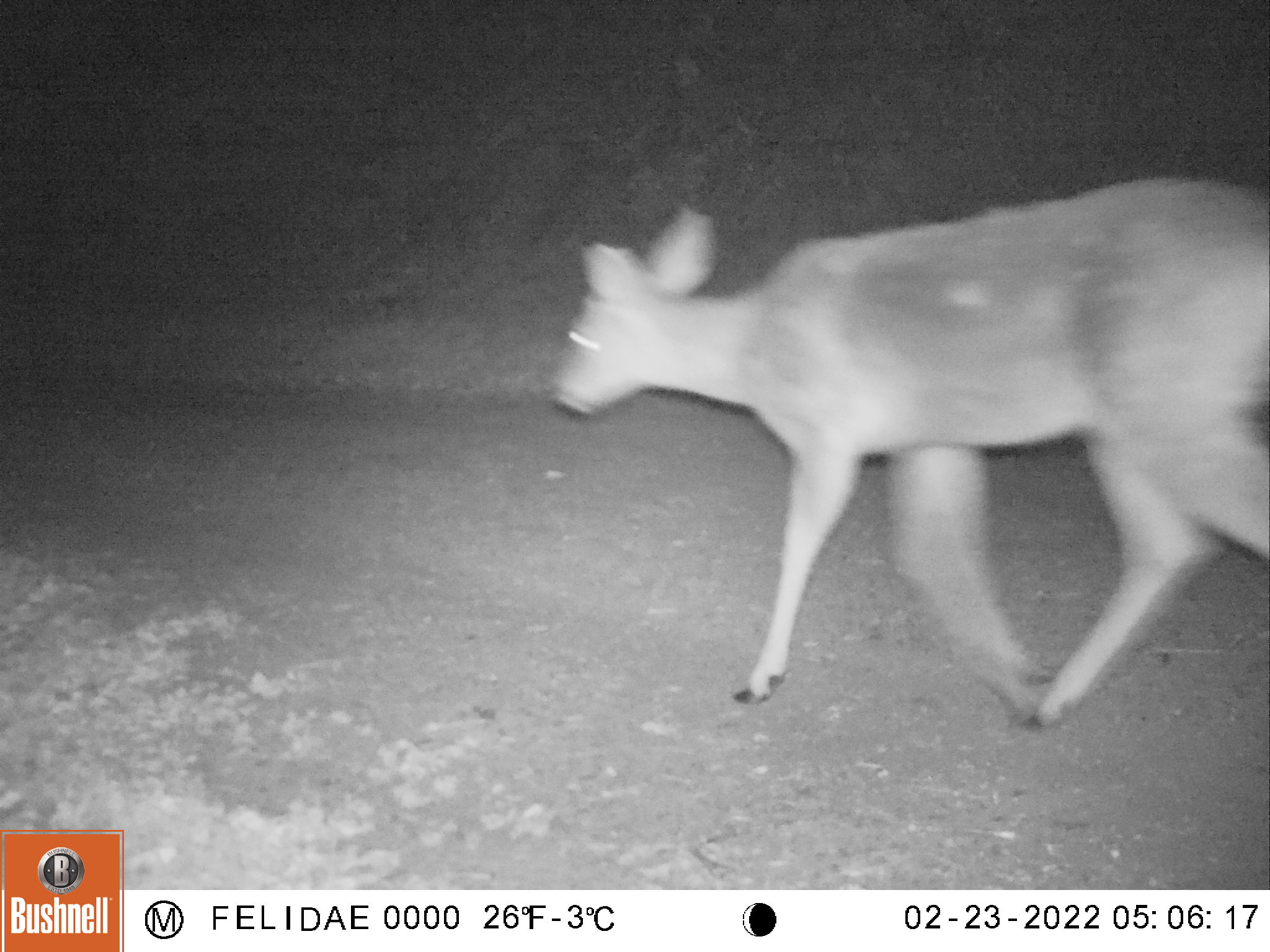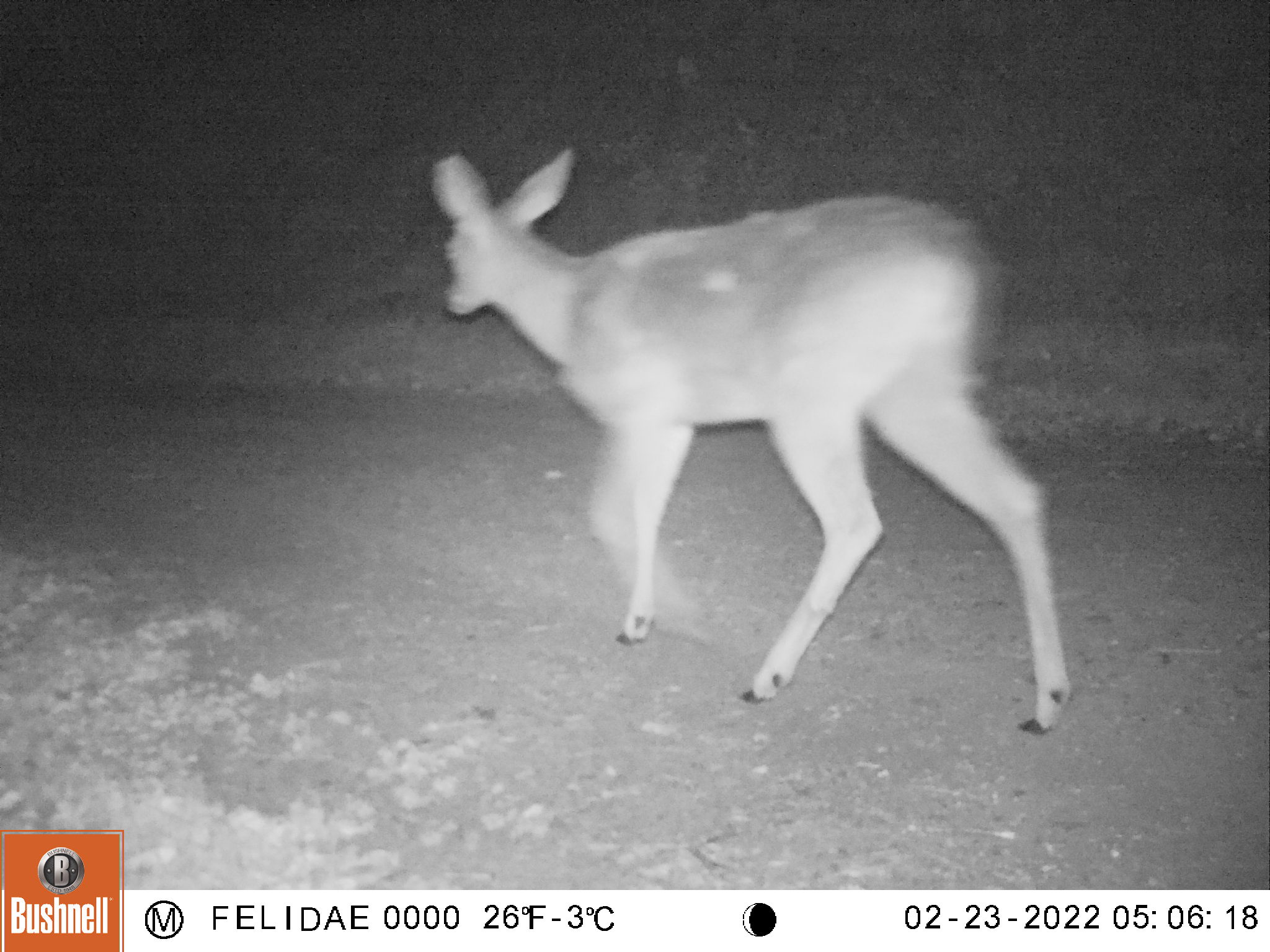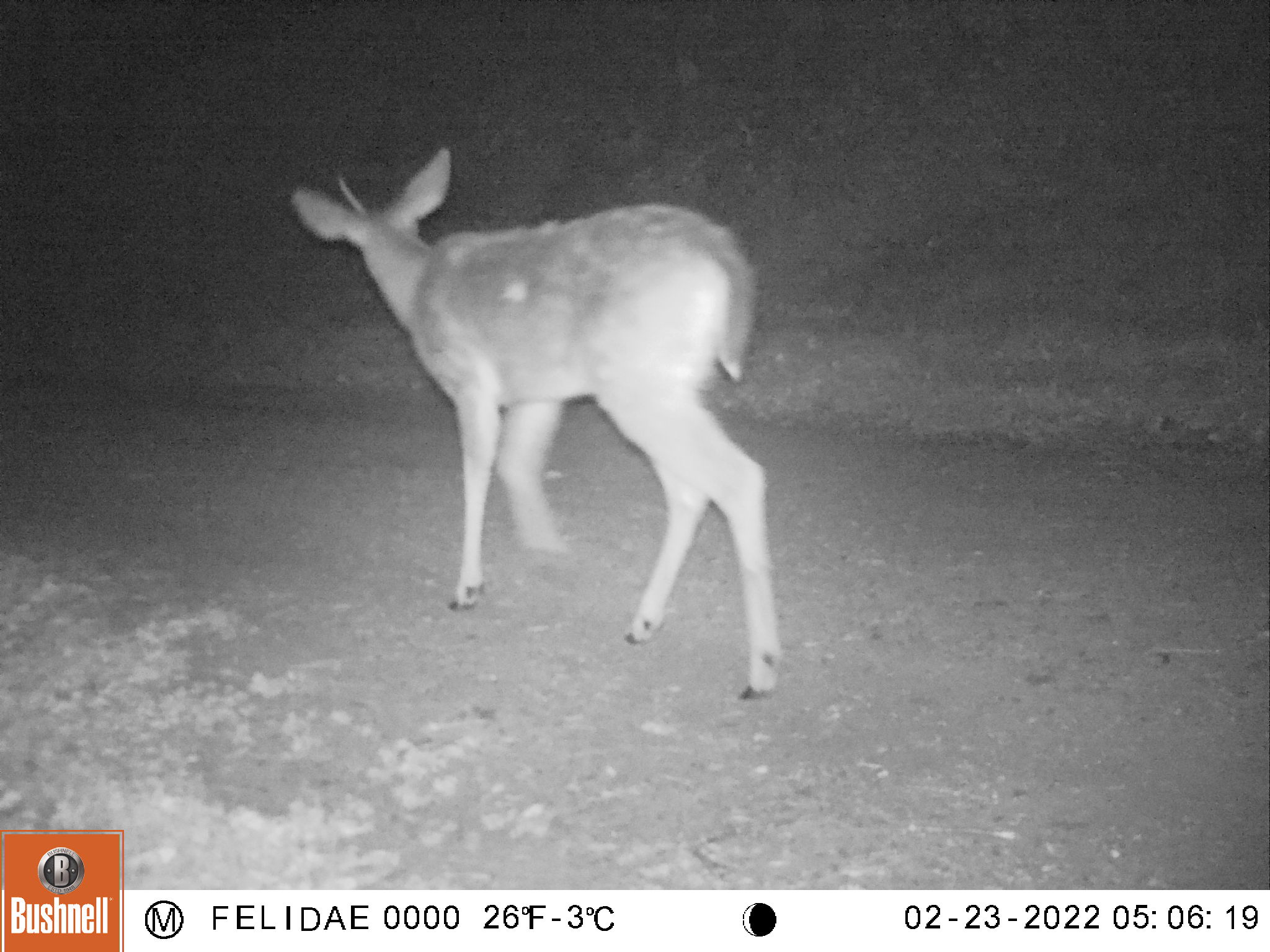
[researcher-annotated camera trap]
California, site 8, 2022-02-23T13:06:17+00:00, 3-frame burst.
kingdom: Animalia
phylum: Chordata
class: Mammalia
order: Artiodactyla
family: Cervidae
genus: Odocoileus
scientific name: Odocoileus hemionus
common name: mule deer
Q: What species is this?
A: Mule deer (Odocoileus hemionus).